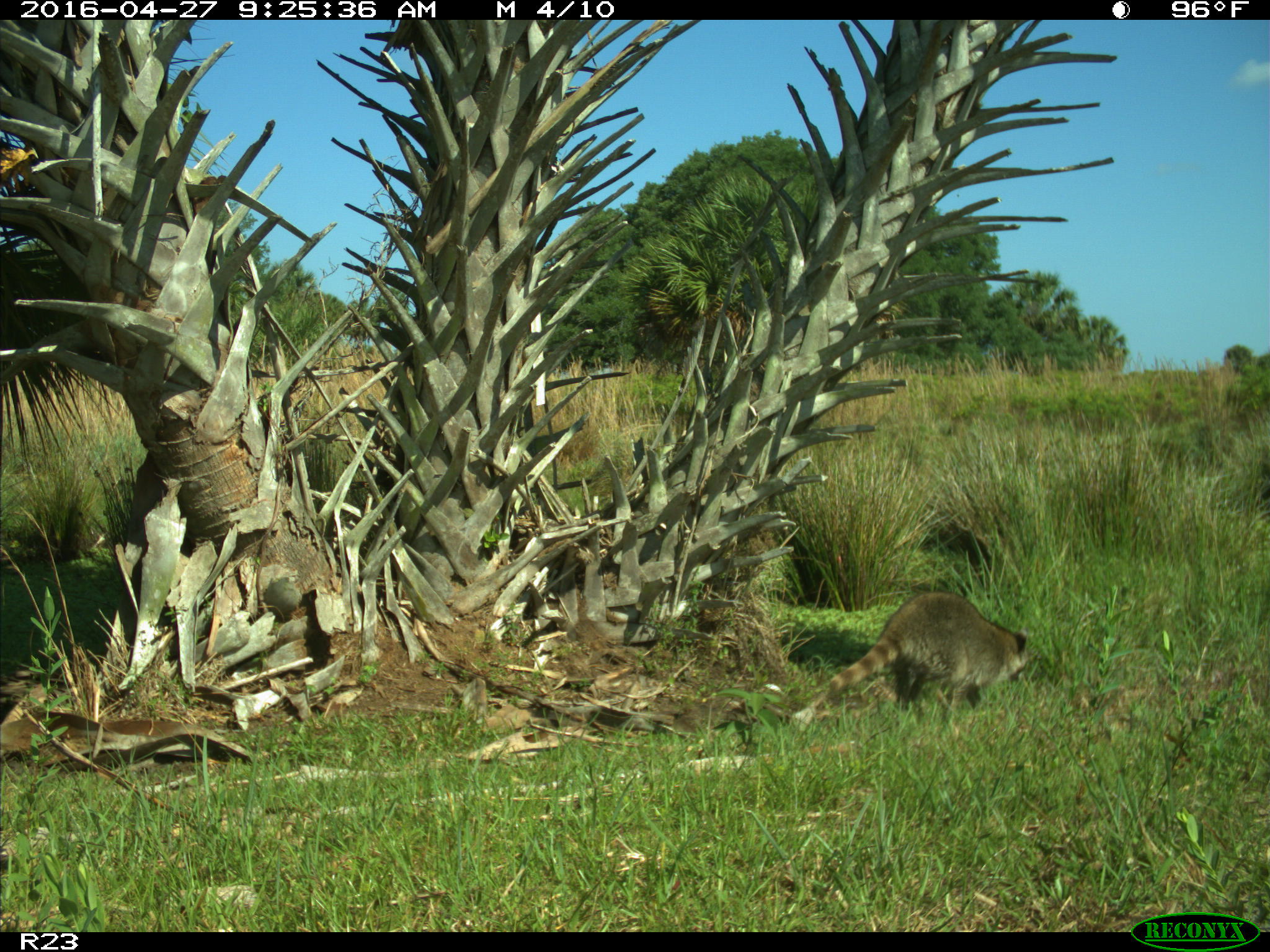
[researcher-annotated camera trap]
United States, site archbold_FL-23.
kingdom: Animalia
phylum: Chordata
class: Mammalia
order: Carnivora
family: Procyonidae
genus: Procyon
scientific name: Procyon lotor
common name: common raccoon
Procyon lotor (common raccoon).